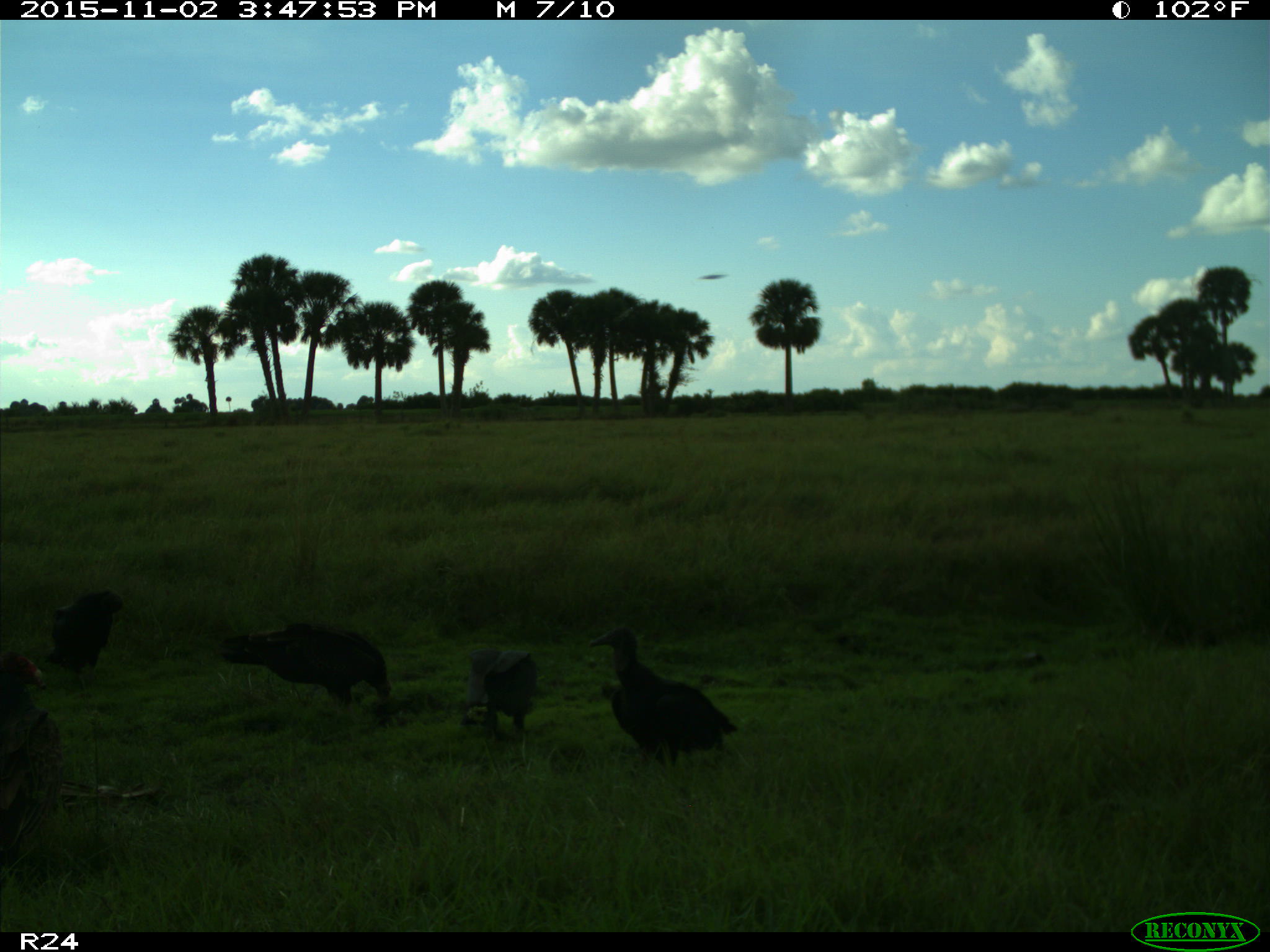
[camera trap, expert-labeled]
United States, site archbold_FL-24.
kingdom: Animalia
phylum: Chordata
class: Aves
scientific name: Aves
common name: birds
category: unidentified bird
Unidentified bird (birds) (Aves).